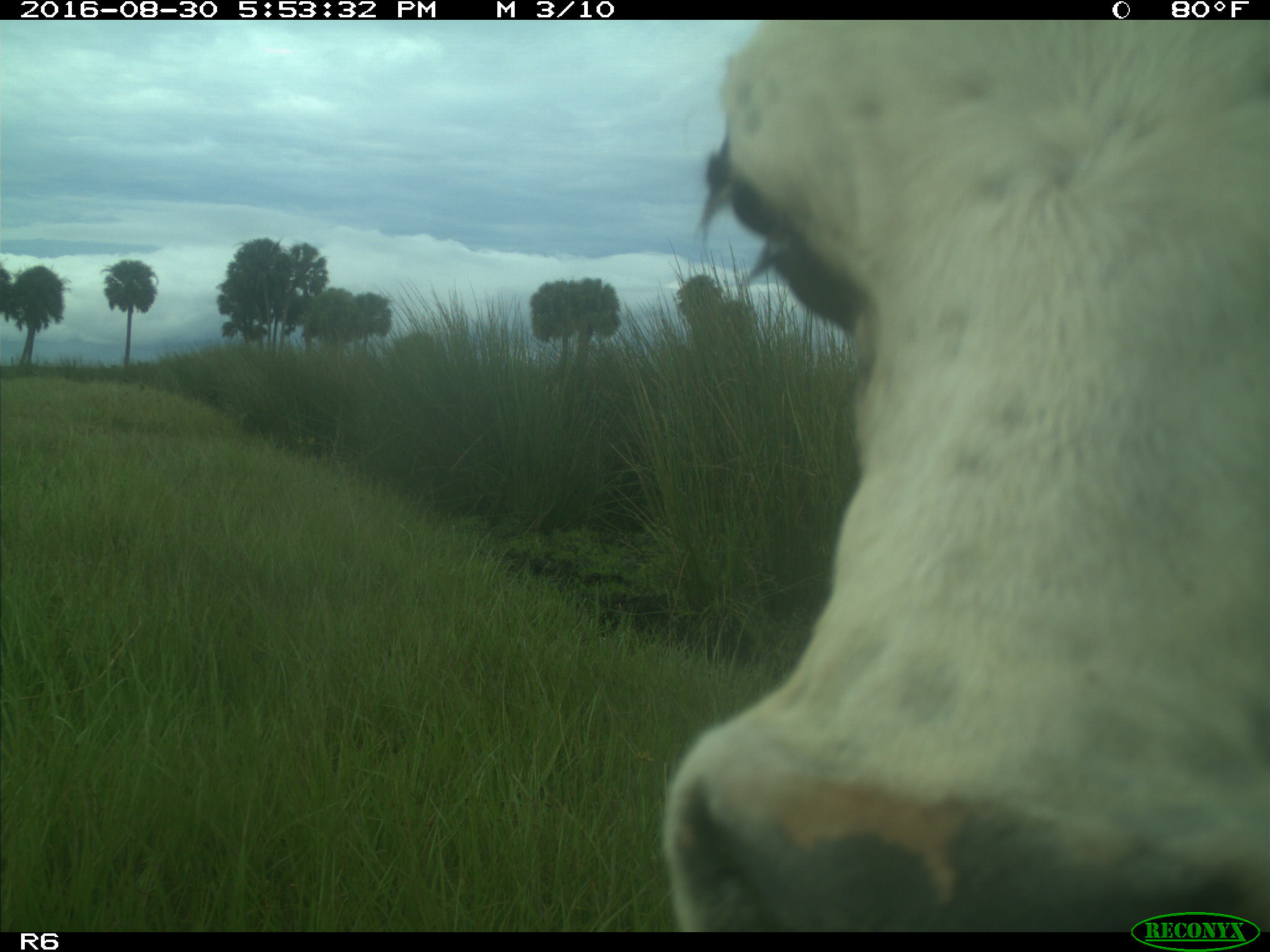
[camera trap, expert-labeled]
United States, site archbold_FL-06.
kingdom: Animalia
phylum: Chordata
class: Mammalia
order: Artiodactyla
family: Bovidae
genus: Bos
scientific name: Bos taurus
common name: domestic cow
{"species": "Bos taurus (domestic cow)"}